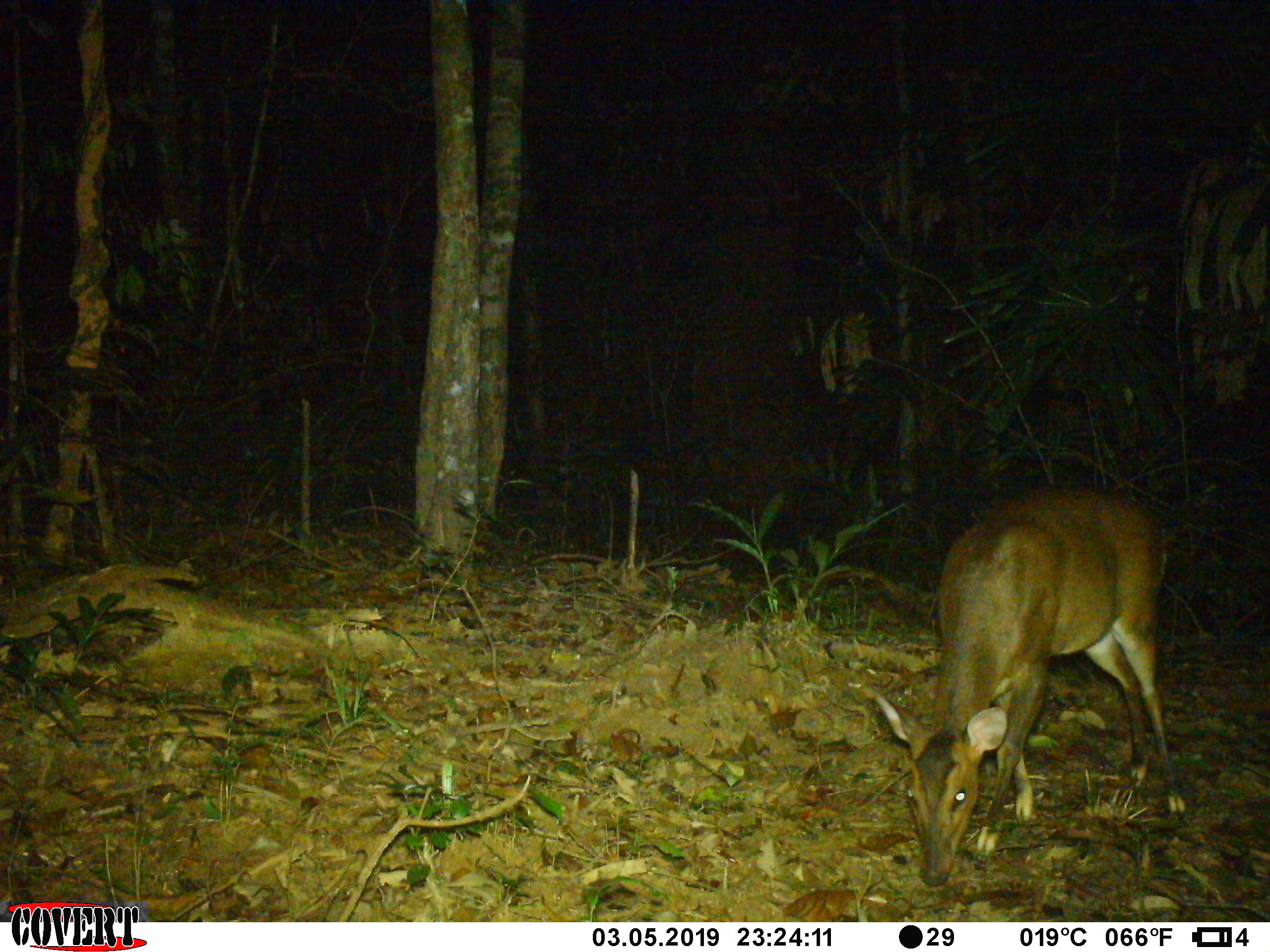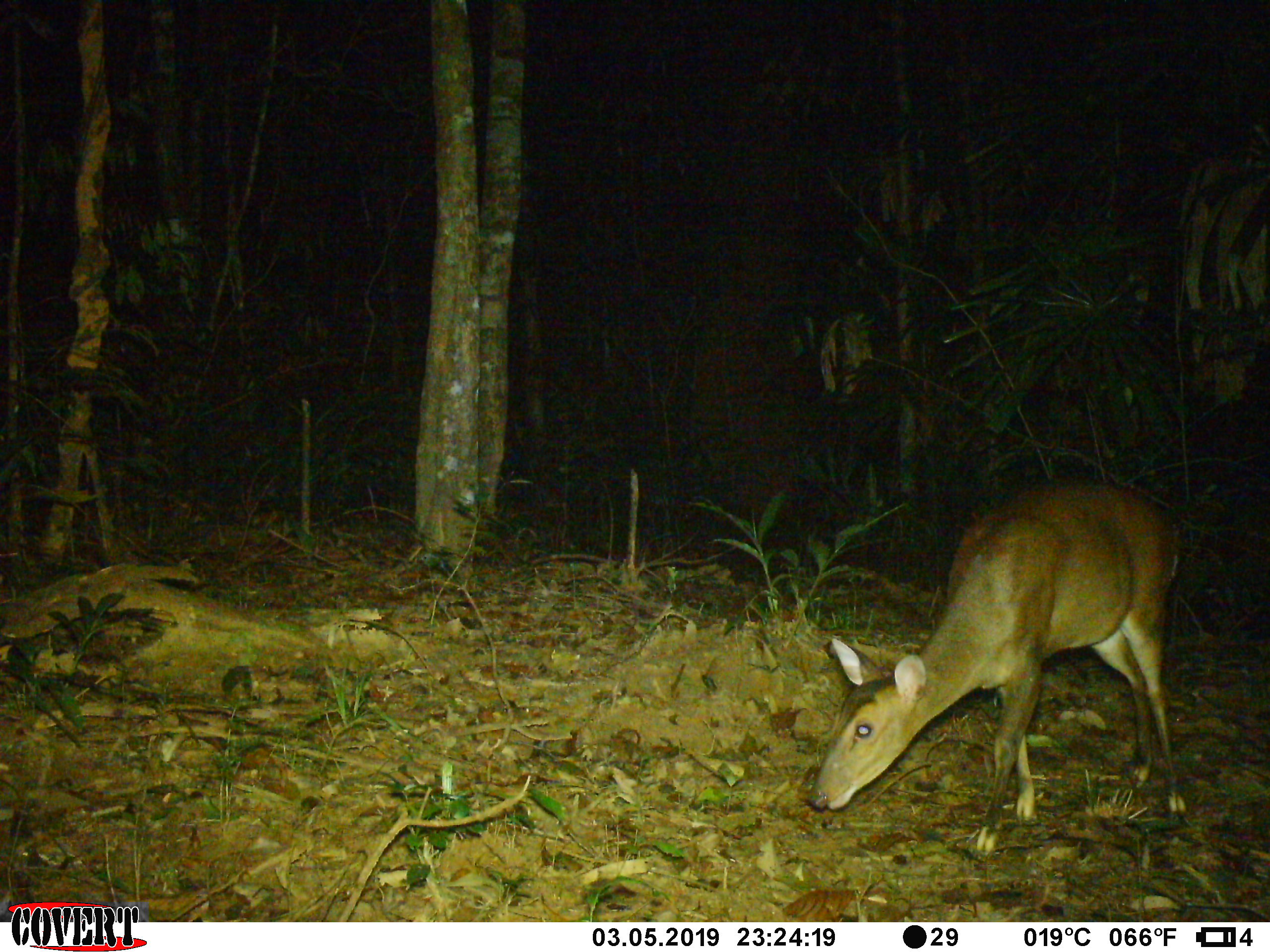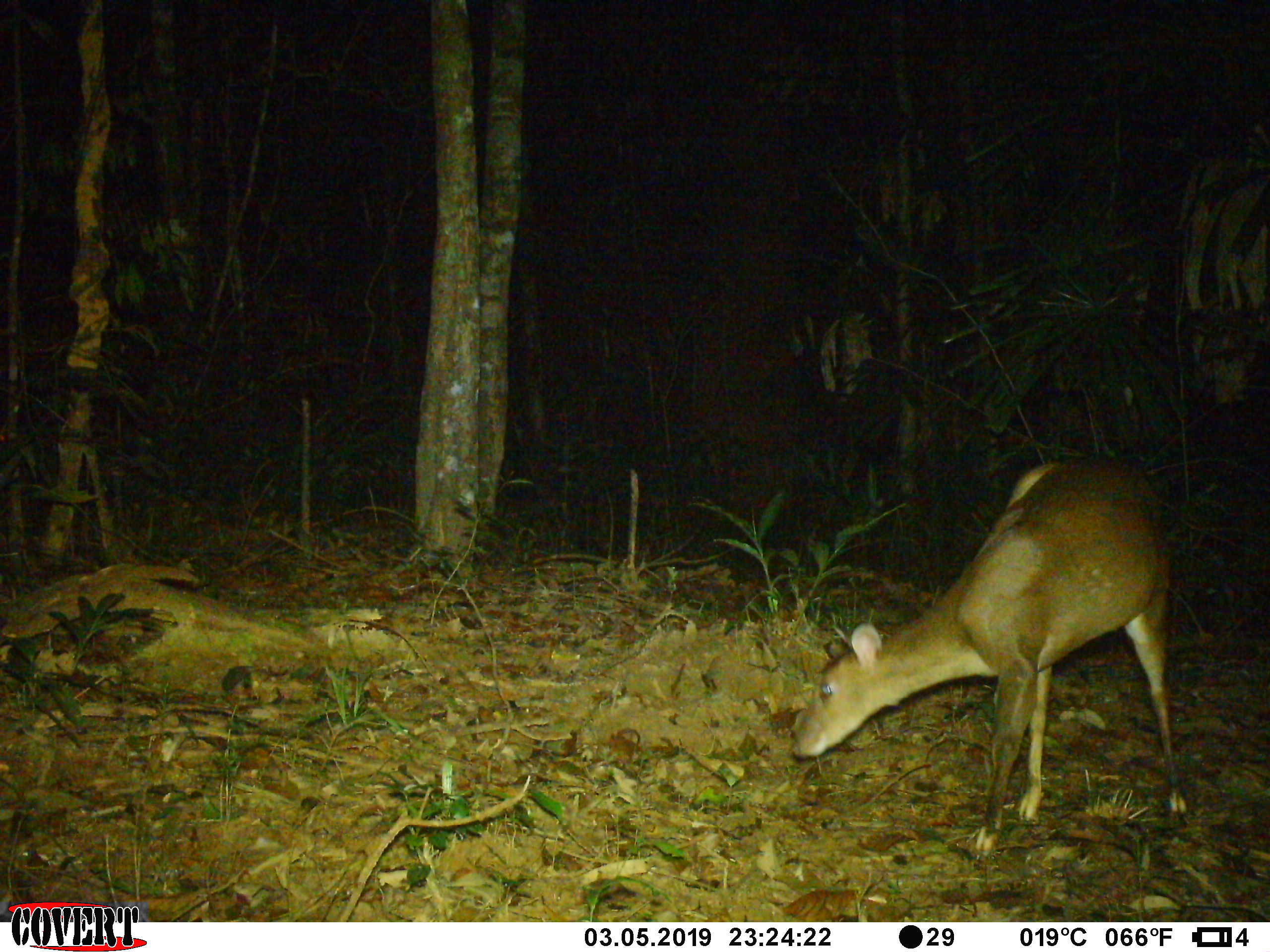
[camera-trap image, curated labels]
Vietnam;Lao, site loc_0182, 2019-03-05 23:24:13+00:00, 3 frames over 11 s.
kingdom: Animalia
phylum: Chordata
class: Mammalia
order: Artiodactyla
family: Cervidae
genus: Muntiacus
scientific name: Muntiacus vuquangensis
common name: large-antlered muntjac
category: large antlered muntjac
Large antlered muntjac (large-antlered muntjac) (Muntiacus vuquangensis). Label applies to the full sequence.